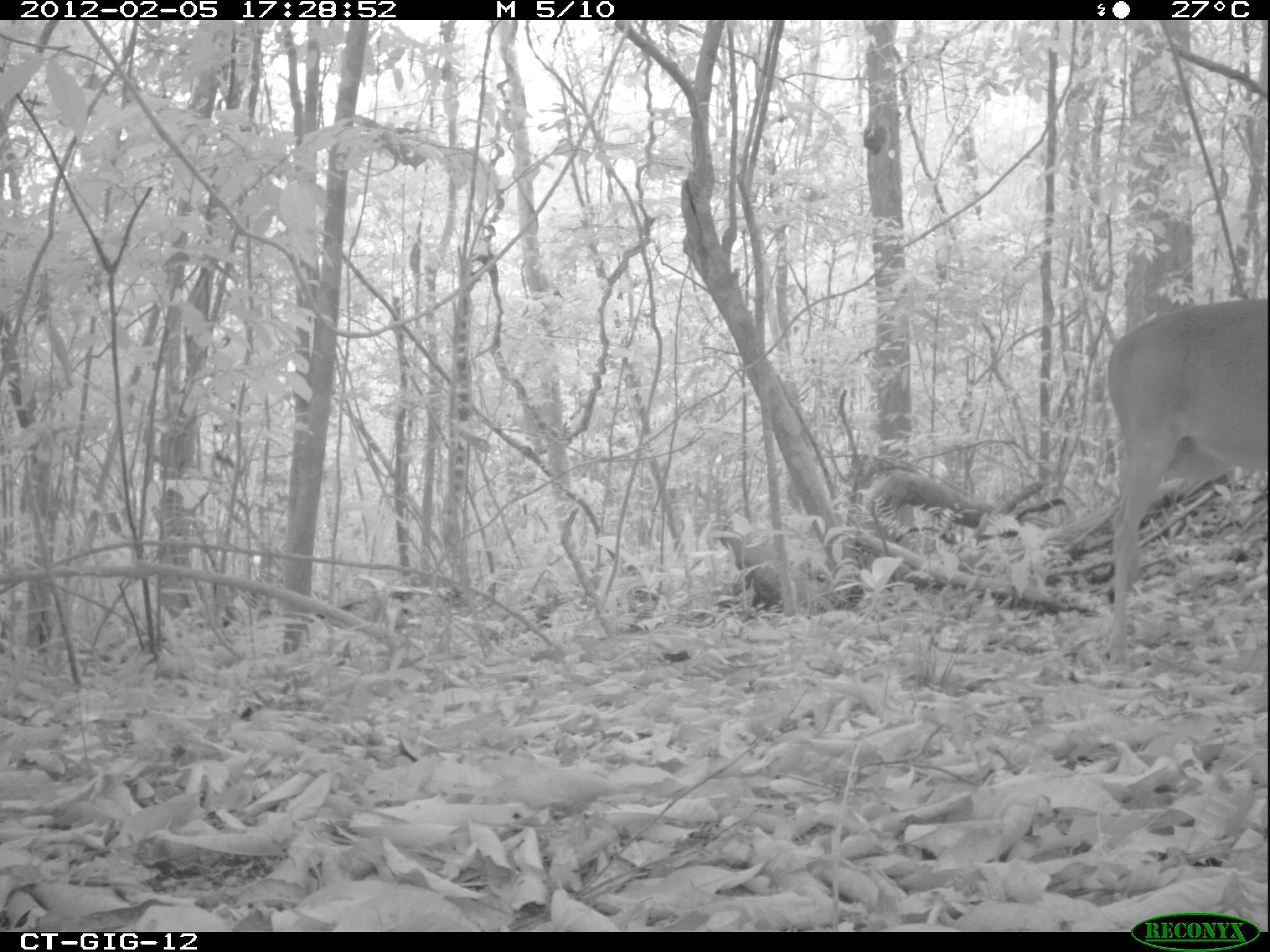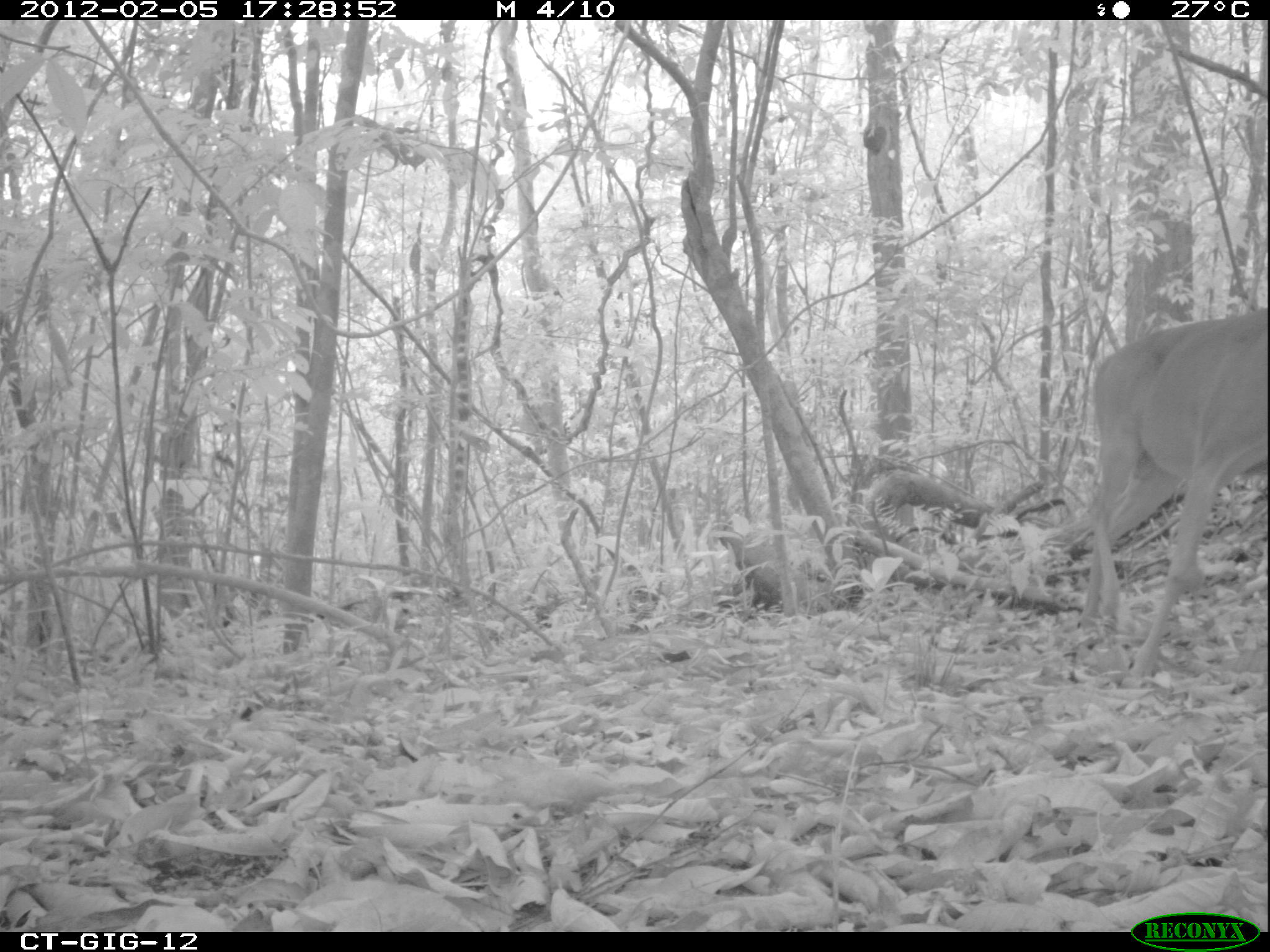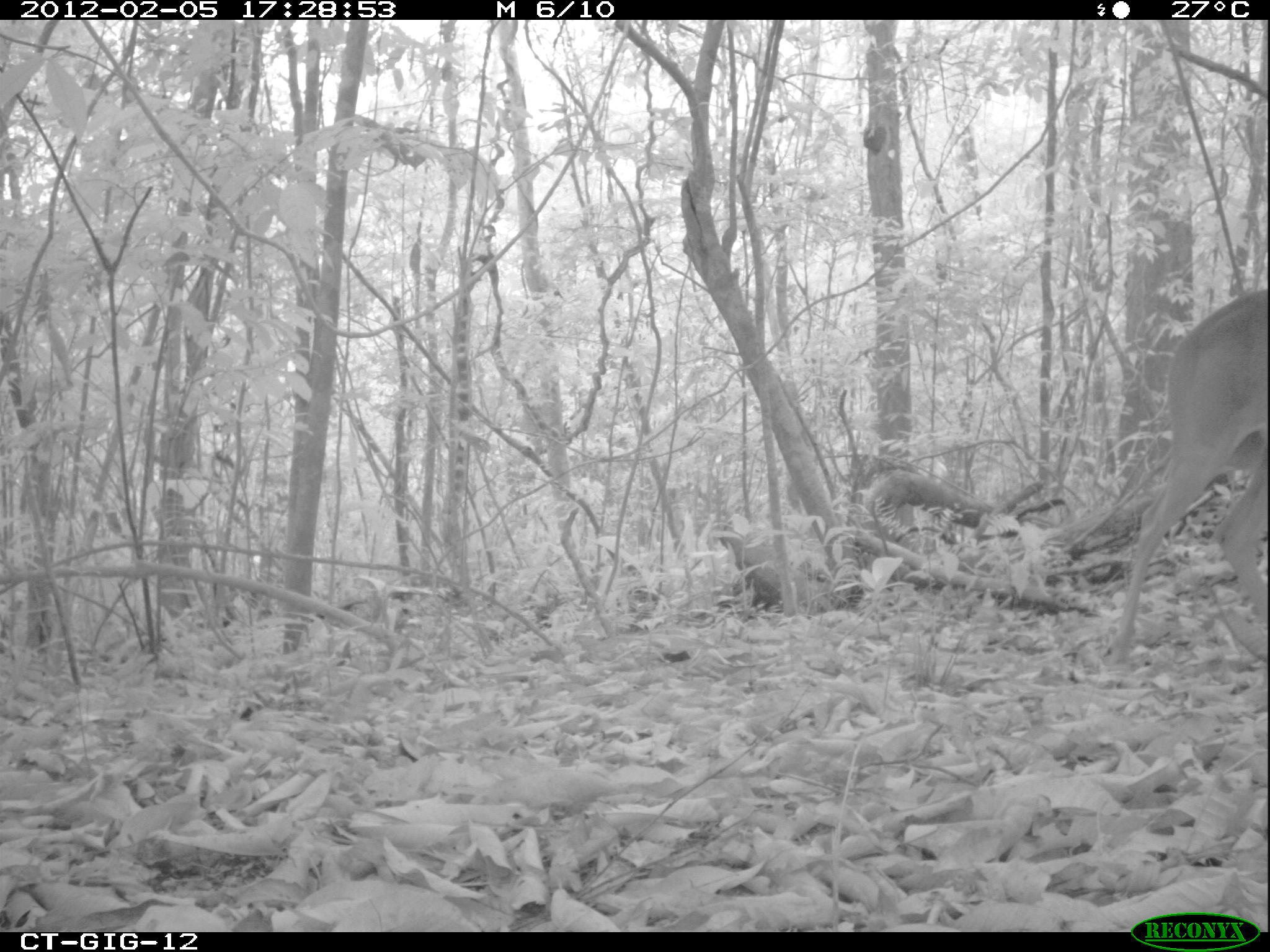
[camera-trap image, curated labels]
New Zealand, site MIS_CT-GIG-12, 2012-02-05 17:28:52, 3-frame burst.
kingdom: Animalia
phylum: Chordata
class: Mammalia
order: Artiodactyla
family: Cervidae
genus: Odocoileus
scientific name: Odocoileus virginianus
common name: white-tailed deer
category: white tailed deer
White tailed deer (white-tailed deer) (Odocoileus virginianus).